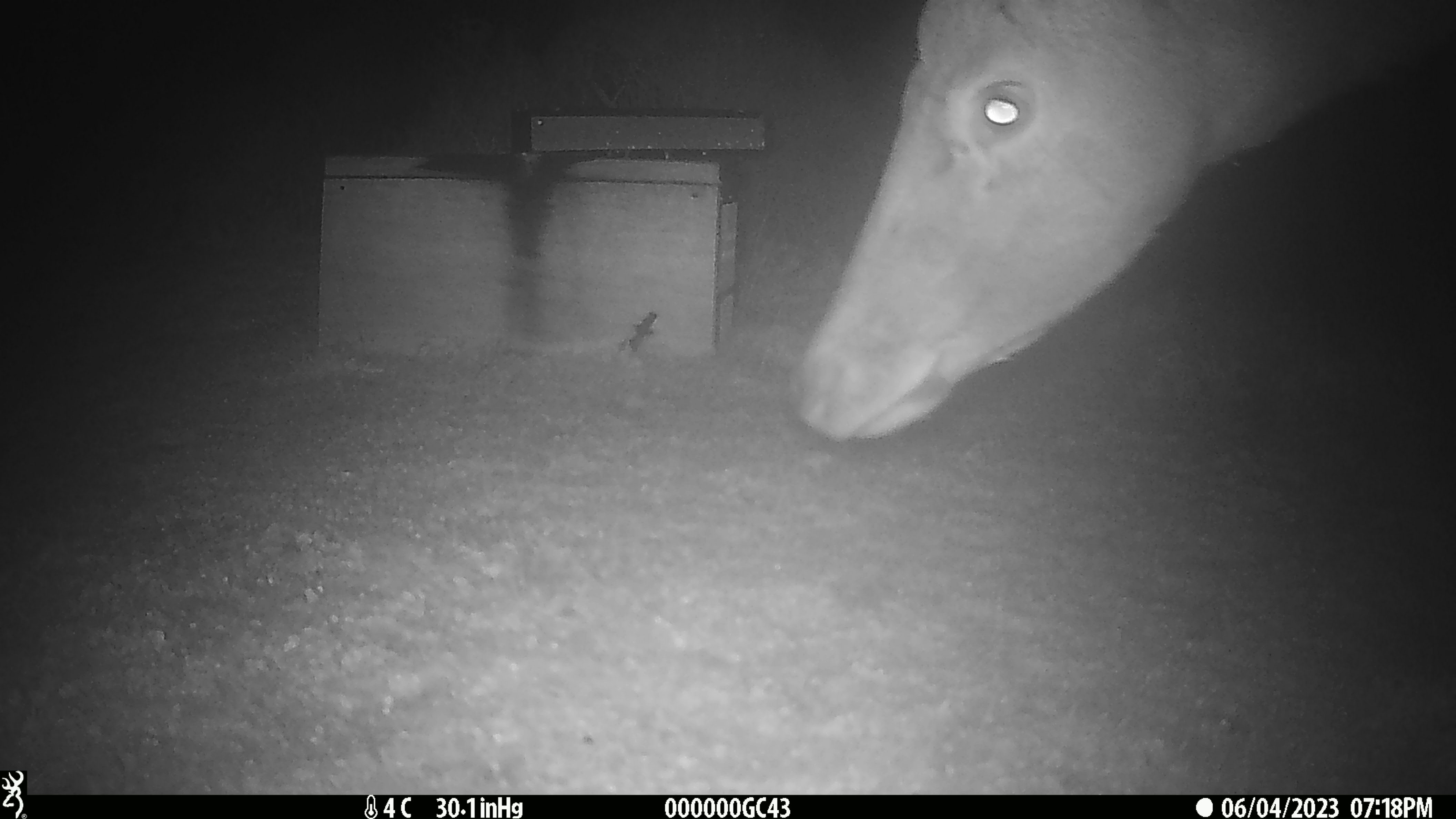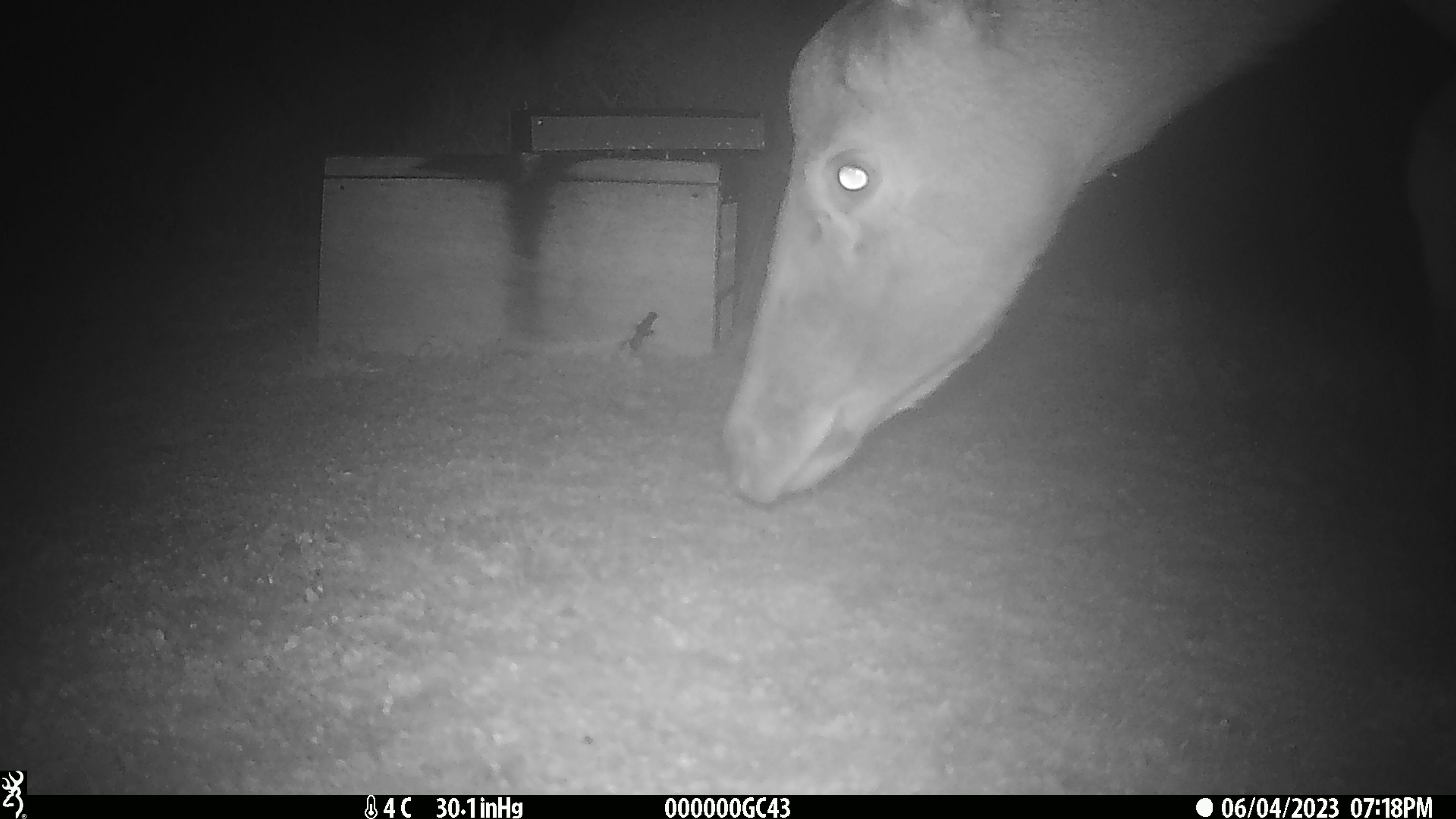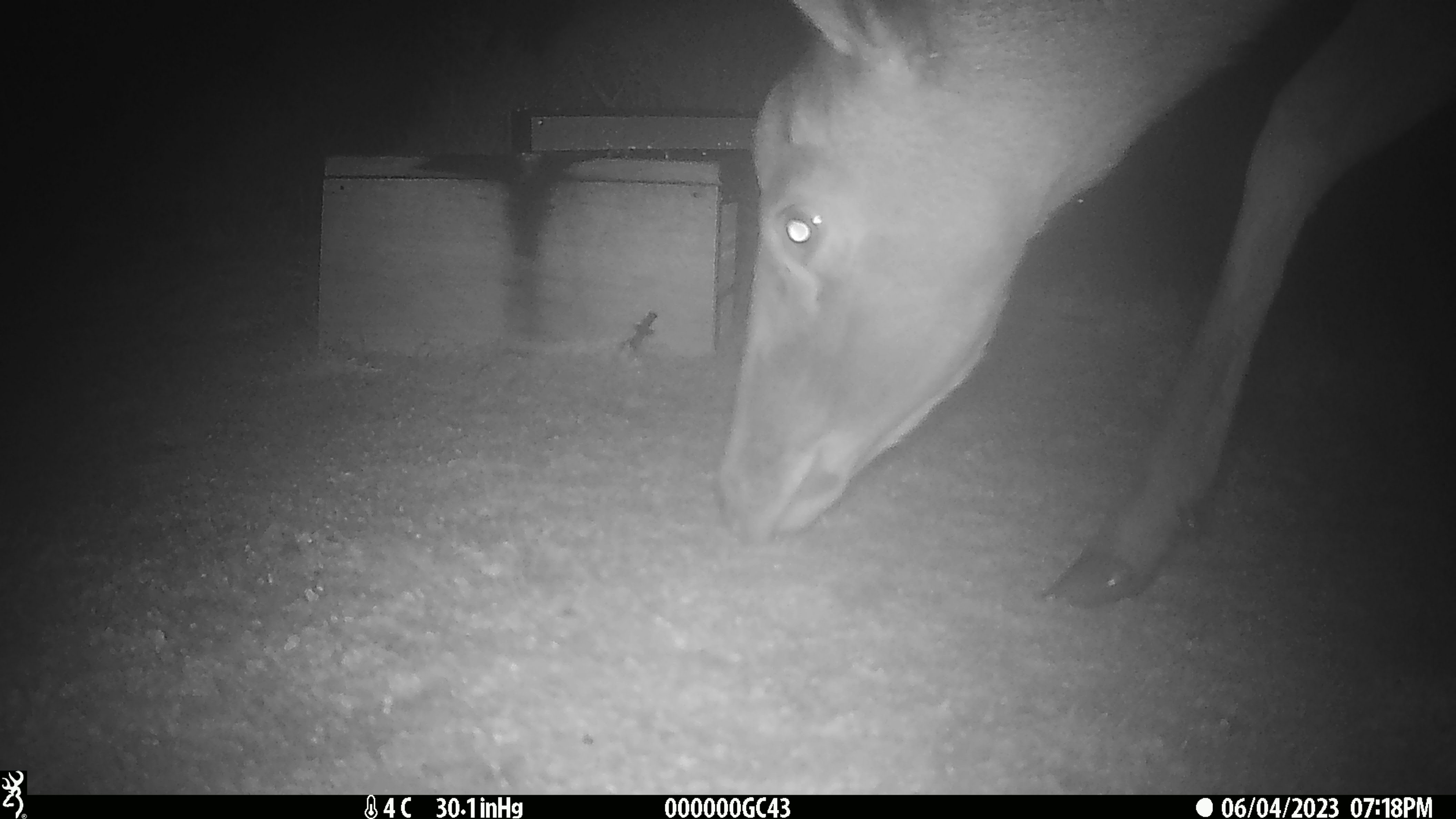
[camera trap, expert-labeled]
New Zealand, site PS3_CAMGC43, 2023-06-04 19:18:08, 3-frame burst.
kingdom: Animalia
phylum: Chordata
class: Mammalia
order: Artiodactyla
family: Cervidae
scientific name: Cervidae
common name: deer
Deer (Cervidae).